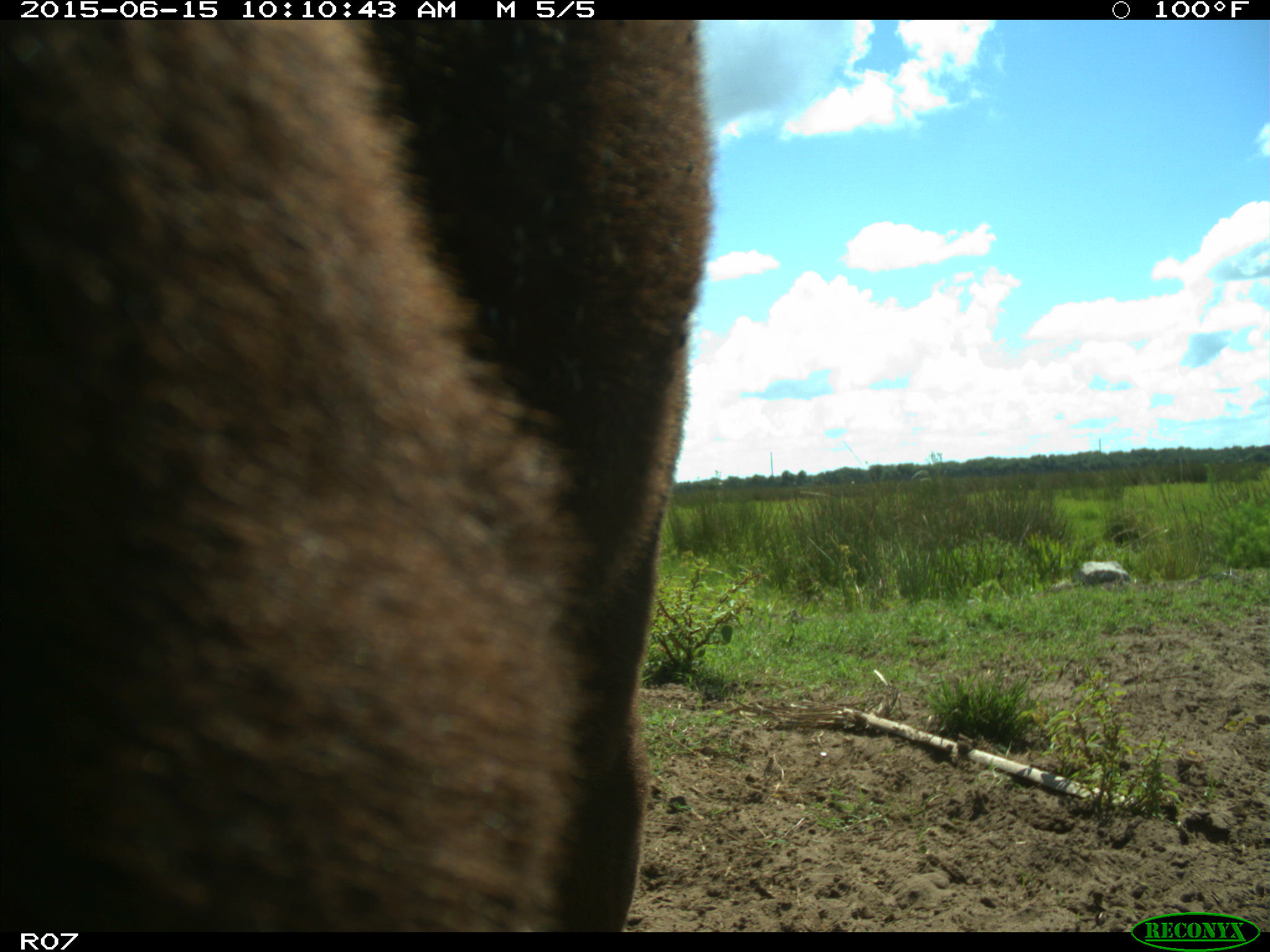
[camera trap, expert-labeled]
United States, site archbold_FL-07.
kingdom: Animalia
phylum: Chordata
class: Mammalia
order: Artiodactyla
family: Bovidae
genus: Bos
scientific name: Bos taurus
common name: domestic cow